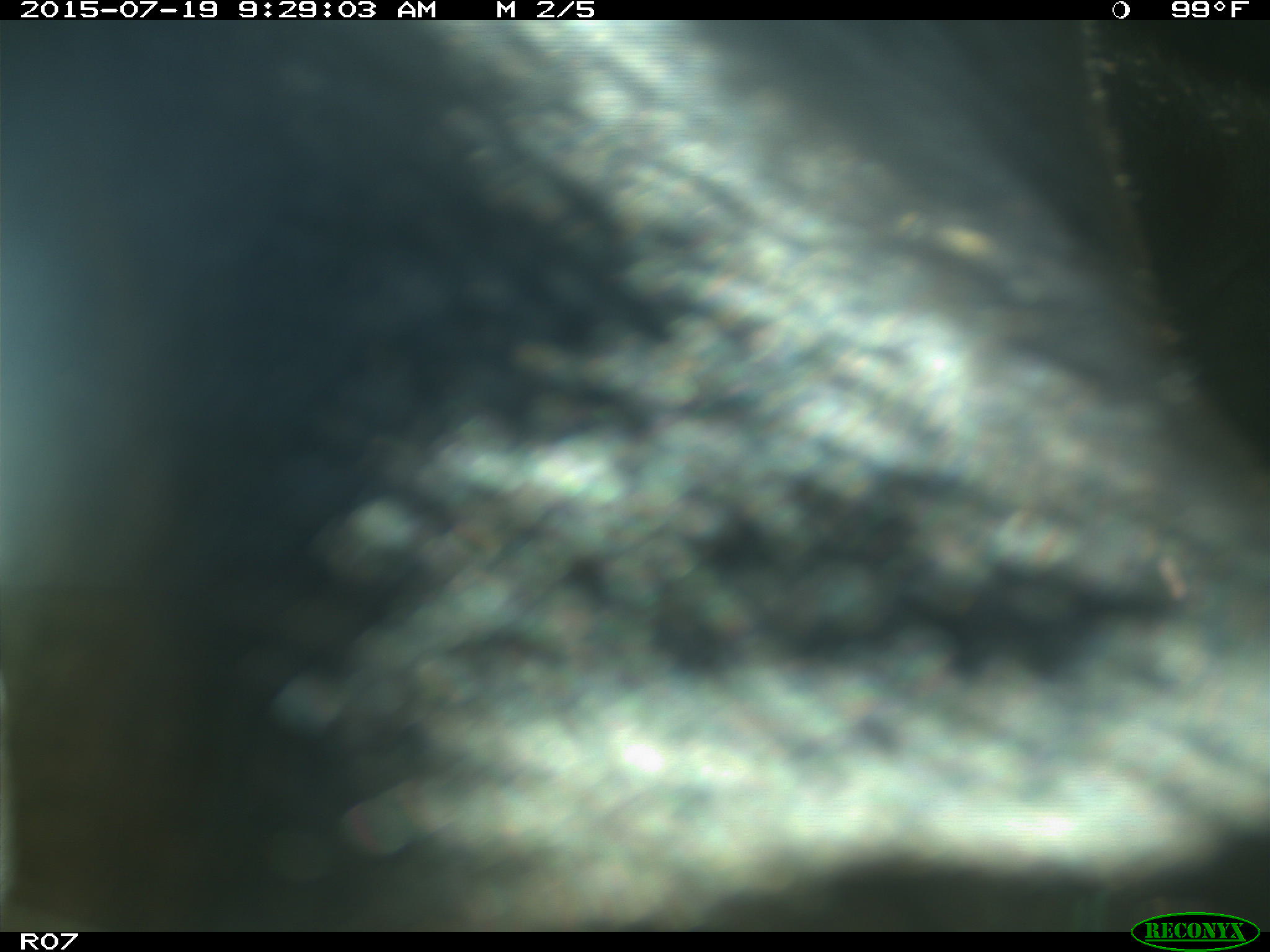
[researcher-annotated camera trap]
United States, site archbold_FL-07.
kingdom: Animalia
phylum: Chordata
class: Mammalia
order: Artiodactyla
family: Bovidae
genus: Bos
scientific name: Bos taurus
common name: domestic cow